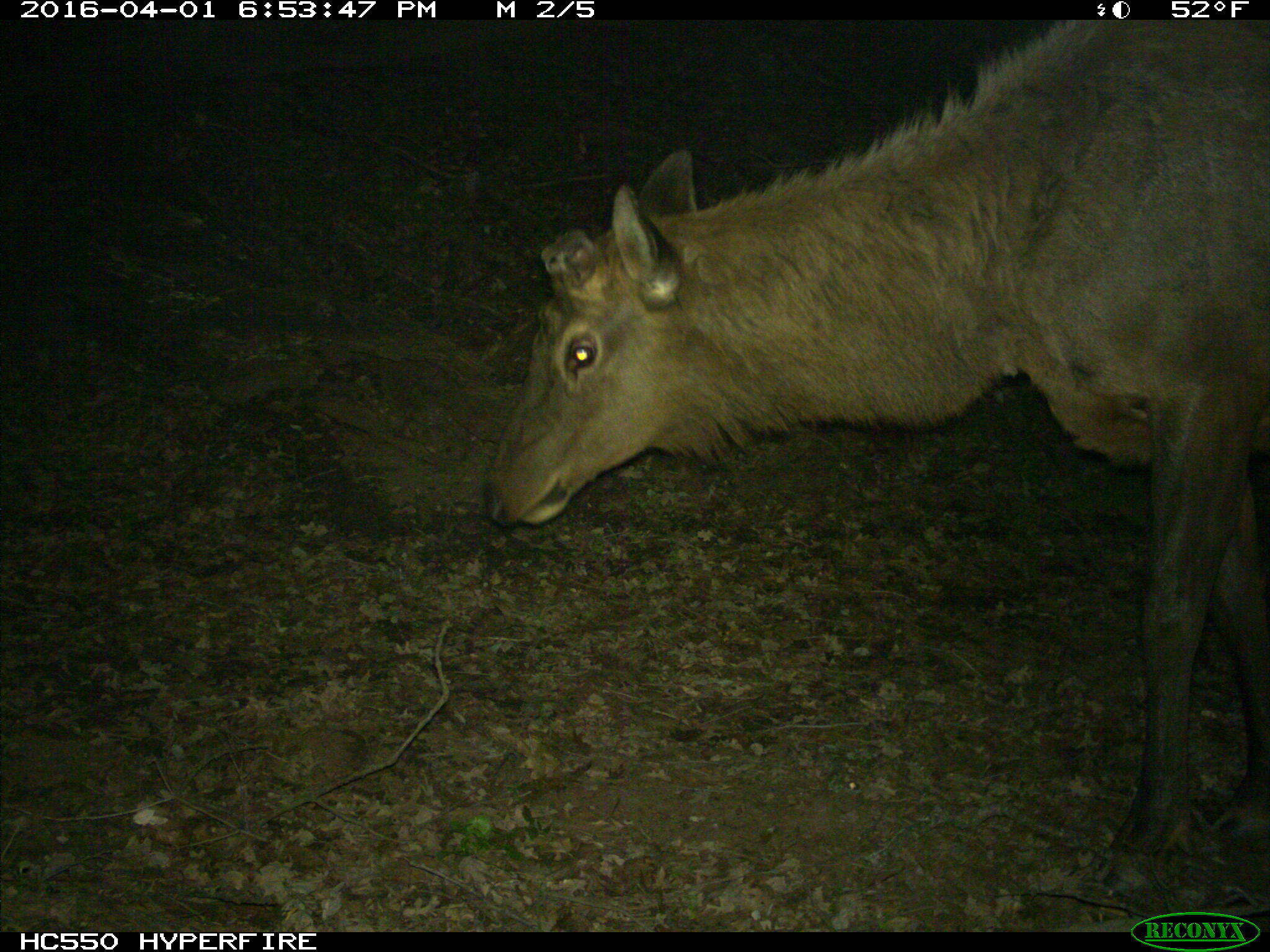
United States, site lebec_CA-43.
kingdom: Animalia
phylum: Chordata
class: Mammalia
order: Artiodactyla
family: Cervidae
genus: Cervus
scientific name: Cervus canadensis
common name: elk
Cervus canadensis (elk).